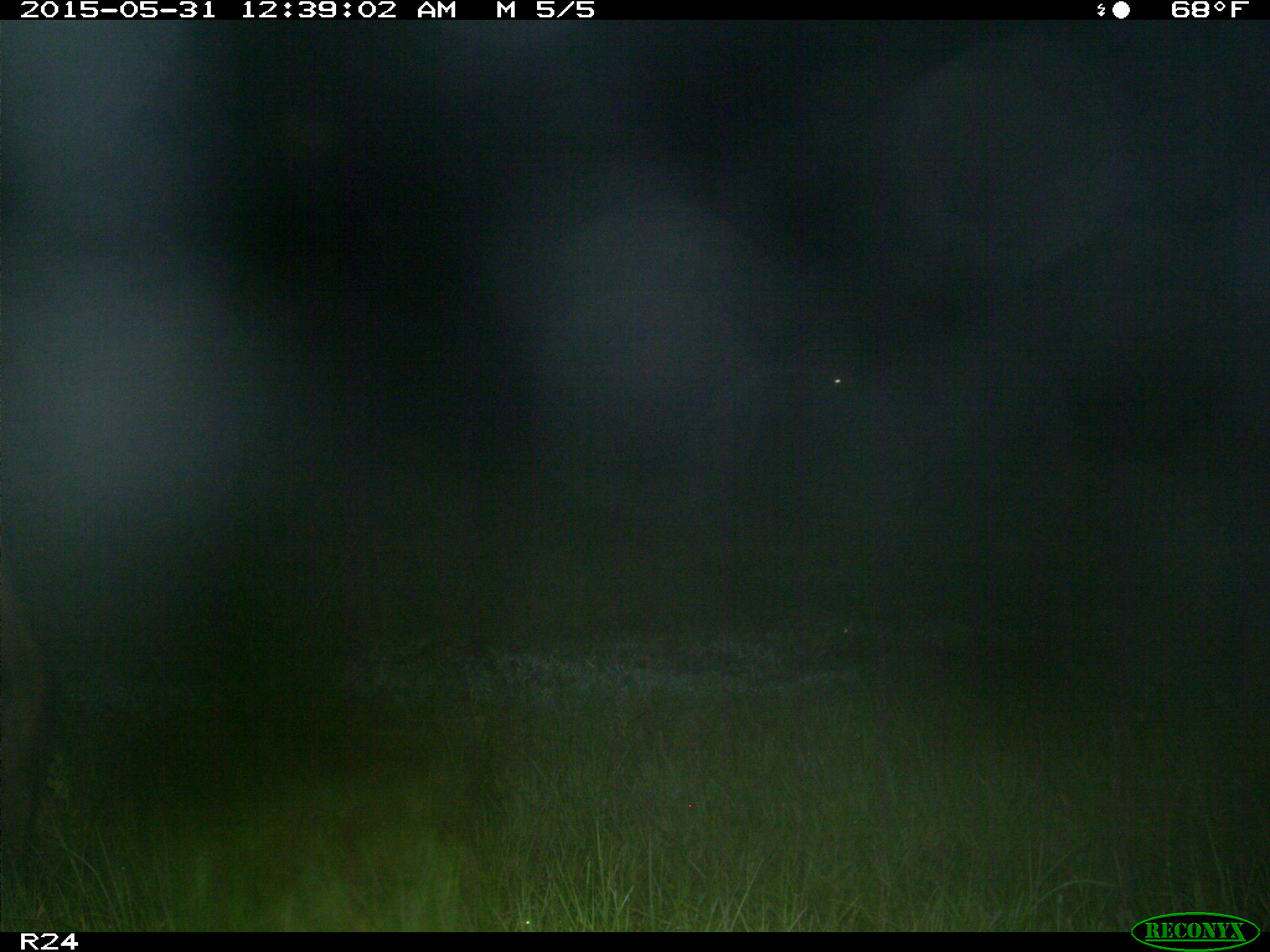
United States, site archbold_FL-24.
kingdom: Animalia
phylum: Chordata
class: Mammalia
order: Artiodactyla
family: Bovidae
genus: Bos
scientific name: Bos taurus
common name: domestic cow